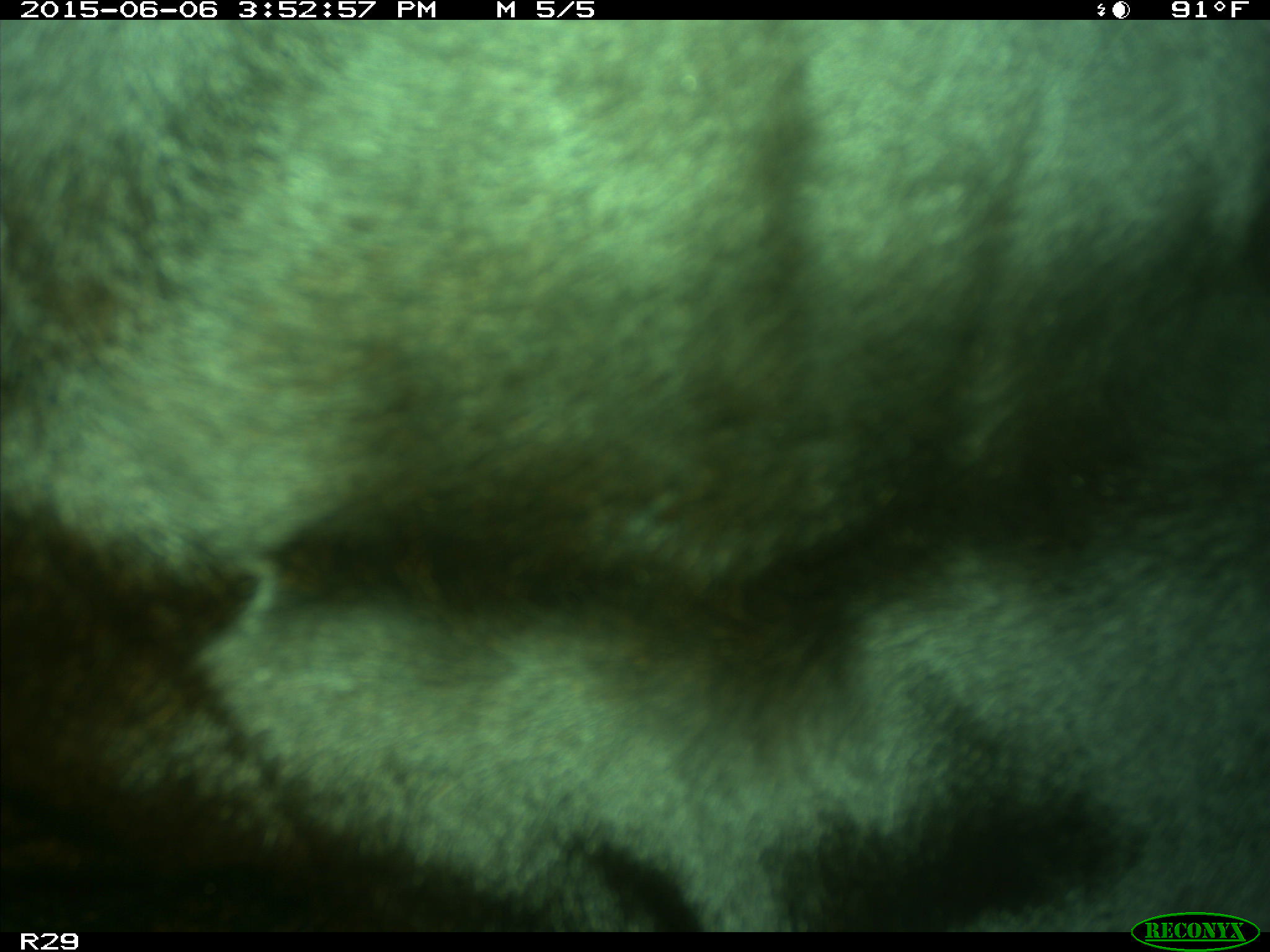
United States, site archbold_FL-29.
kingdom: Animalia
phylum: Chordata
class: Mammalia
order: Artiodactyla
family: Bovidae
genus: Bos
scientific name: Bos taurus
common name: domestic cow